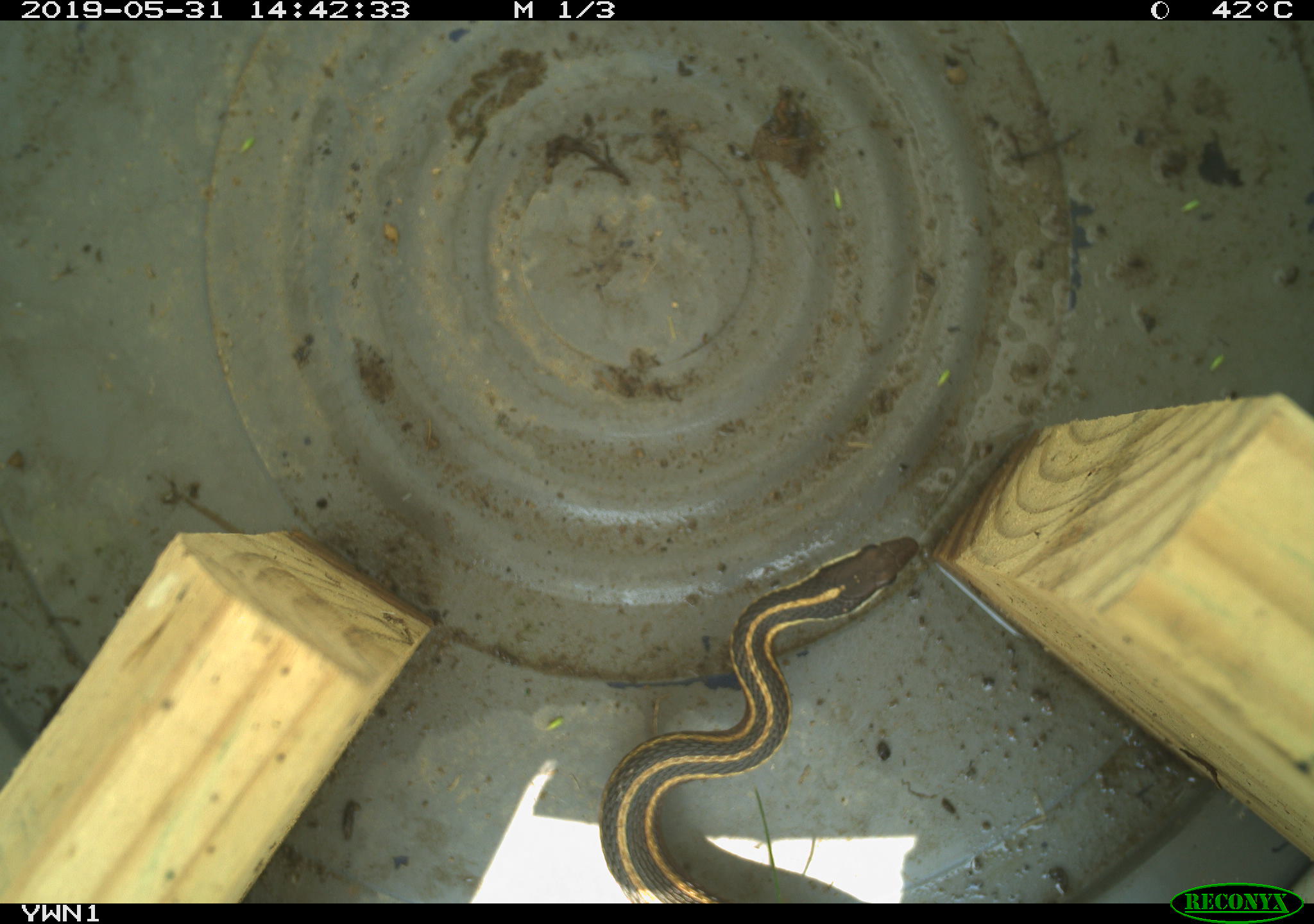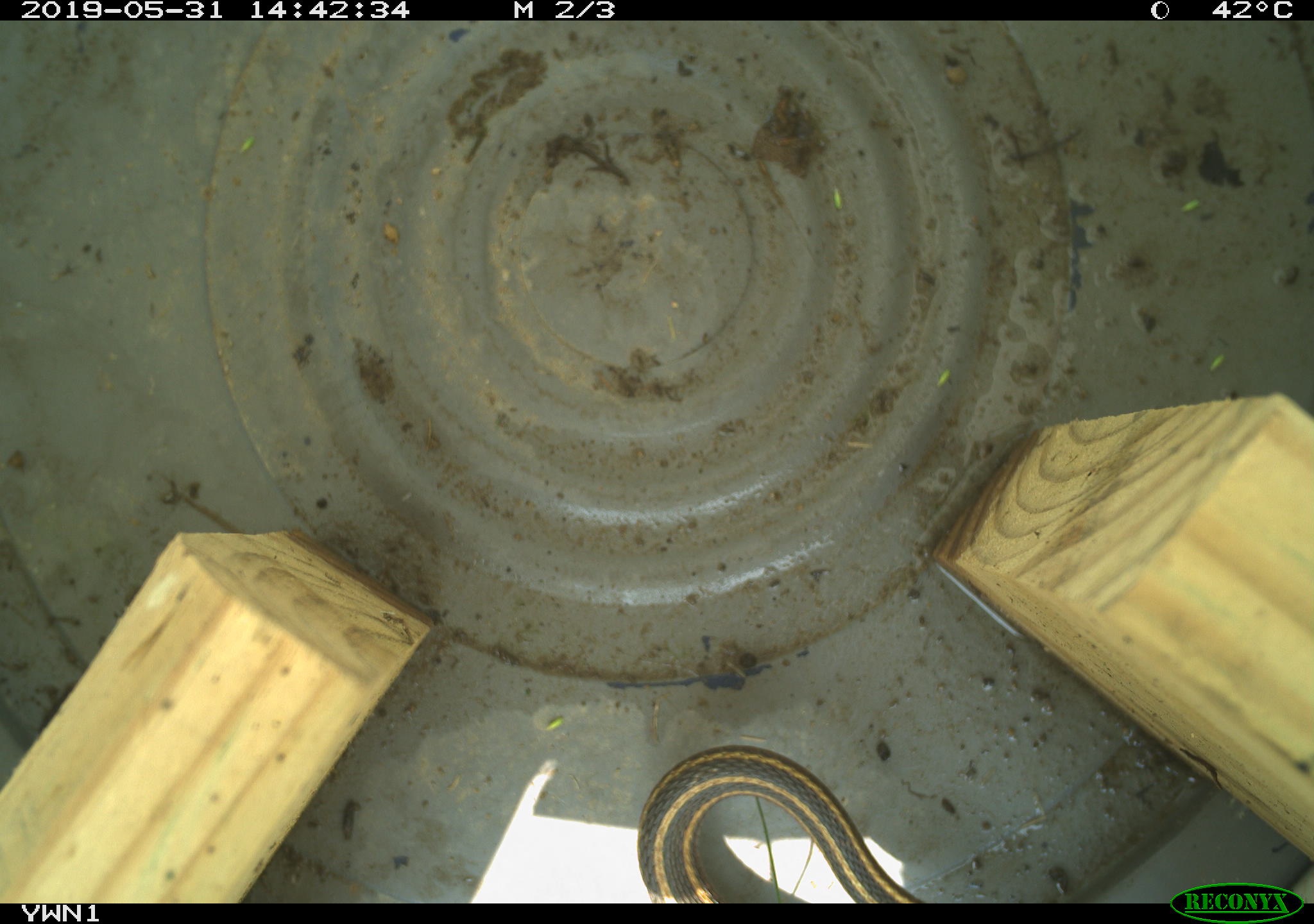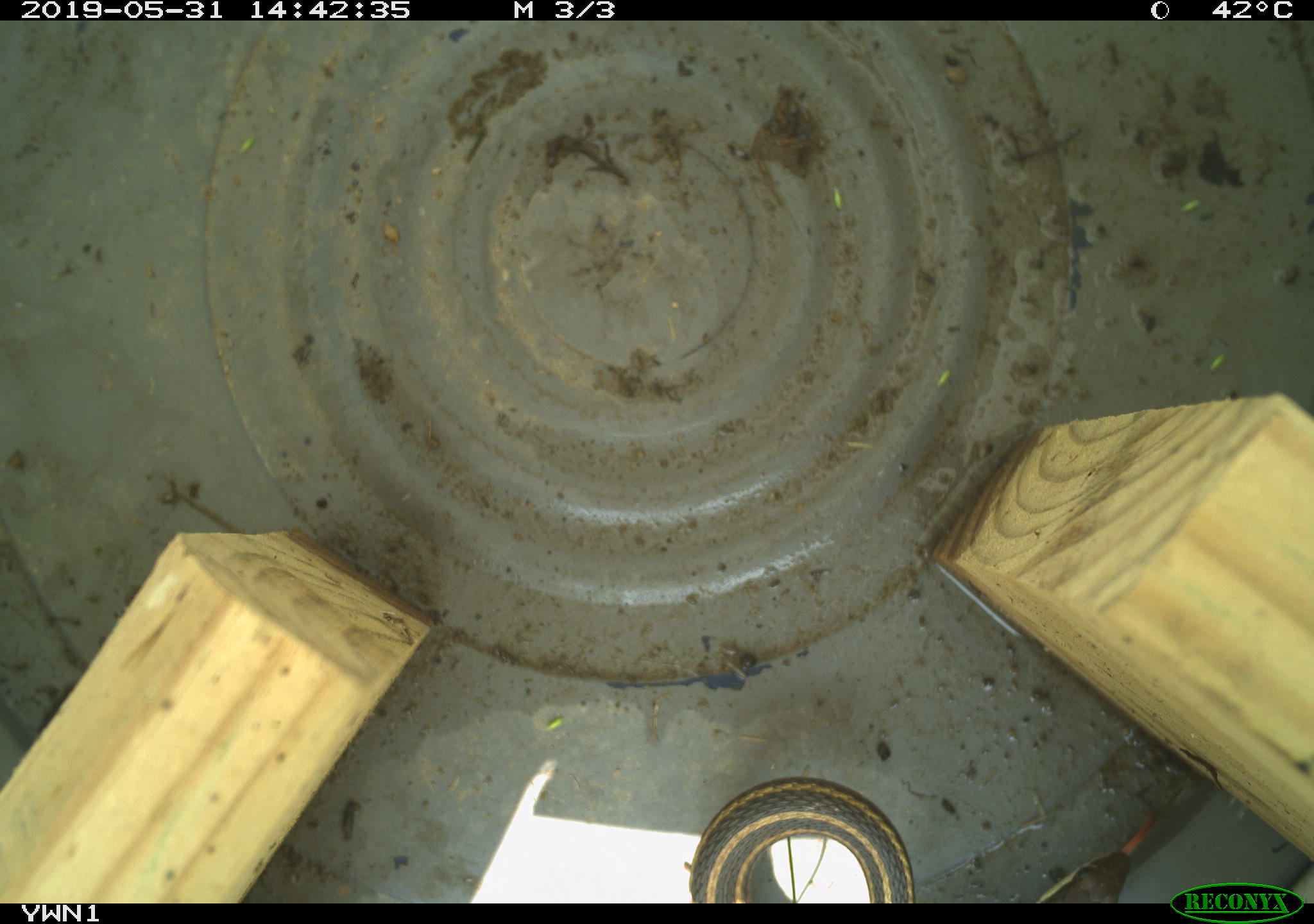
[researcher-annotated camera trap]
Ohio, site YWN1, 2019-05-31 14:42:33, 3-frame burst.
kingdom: Animalia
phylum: Chordata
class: Reptilia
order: Squamata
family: Colubridae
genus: Thamnophis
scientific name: Thamnophis sirtalis sirtalis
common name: eastern gartersnake